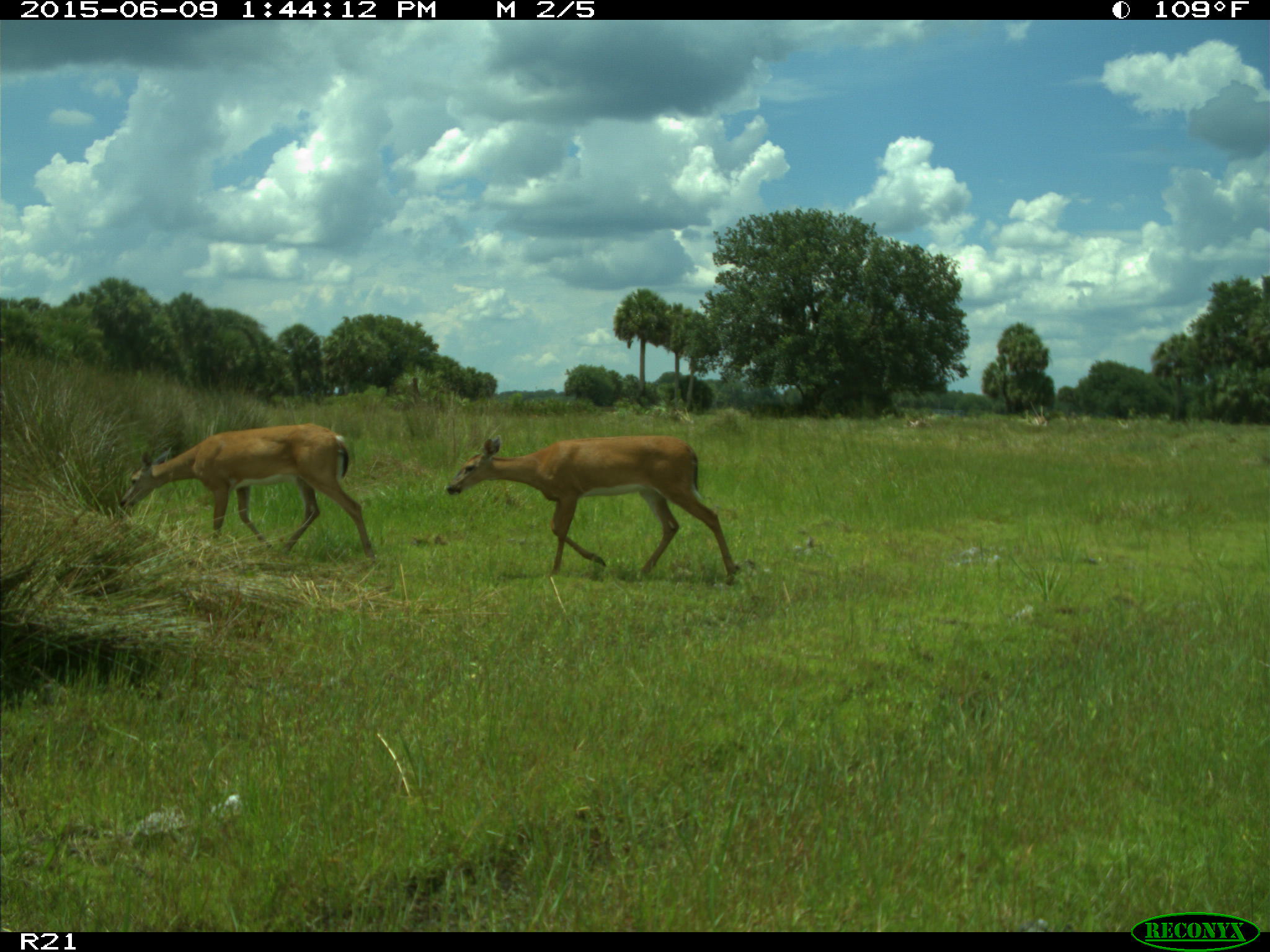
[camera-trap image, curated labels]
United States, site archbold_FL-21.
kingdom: Animalia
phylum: Chordata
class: Mammalia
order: Artiodactyla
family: Bovidae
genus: Bos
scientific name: Bos taurus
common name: domestic cow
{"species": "Bos taurus (domestic cow)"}